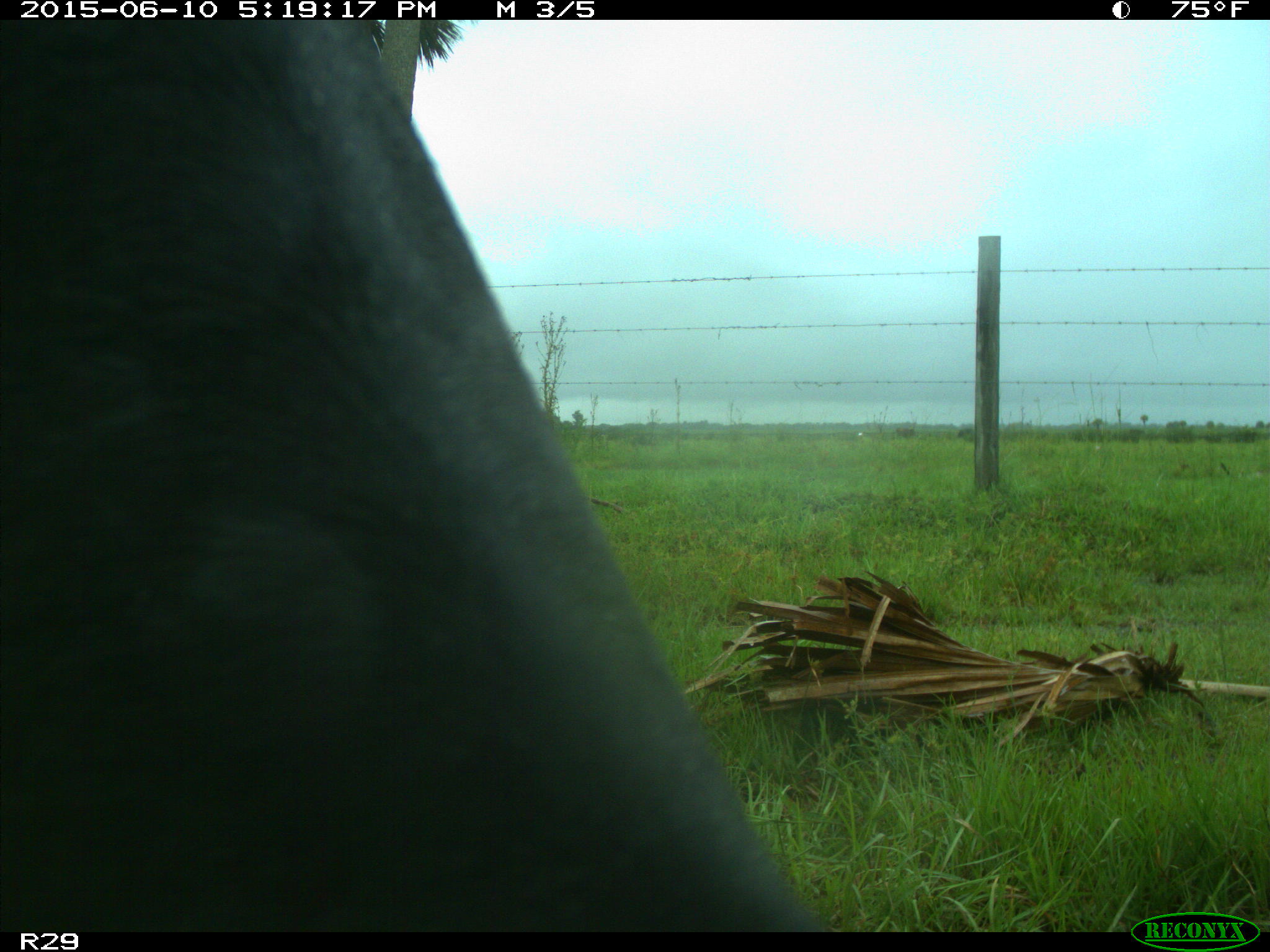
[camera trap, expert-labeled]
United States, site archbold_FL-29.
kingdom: Animalia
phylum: Chordata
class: Mammalia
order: Artiodactyla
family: Bovidae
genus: Bos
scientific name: Bos taurus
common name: domestic cow